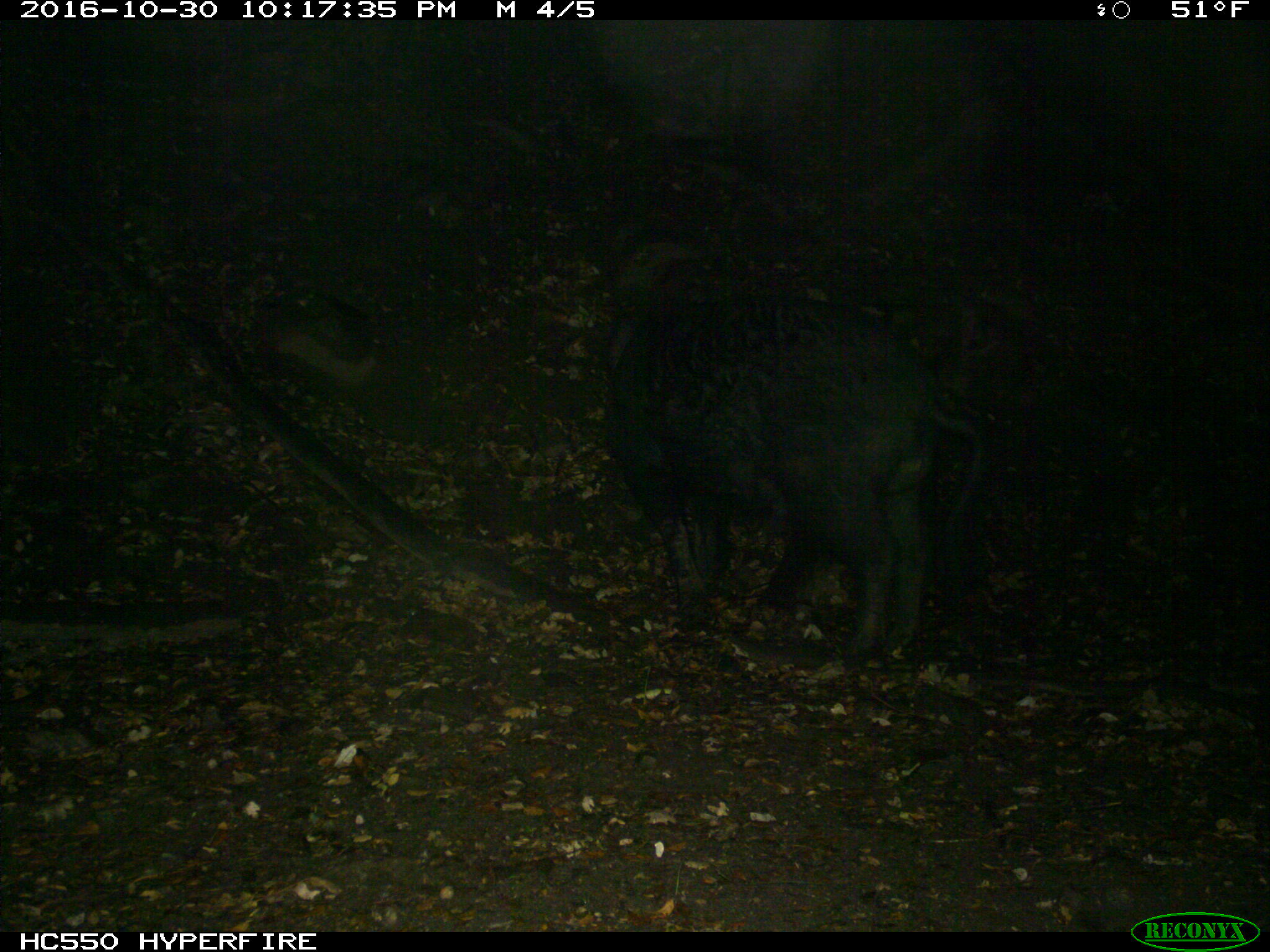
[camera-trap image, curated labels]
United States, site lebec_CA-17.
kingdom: Animalia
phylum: Chordata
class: Mammalia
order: Artiodactyla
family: Suidae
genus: Sus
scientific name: Sus scrofa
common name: wild boar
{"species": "Sus scrofa (wild boar)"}